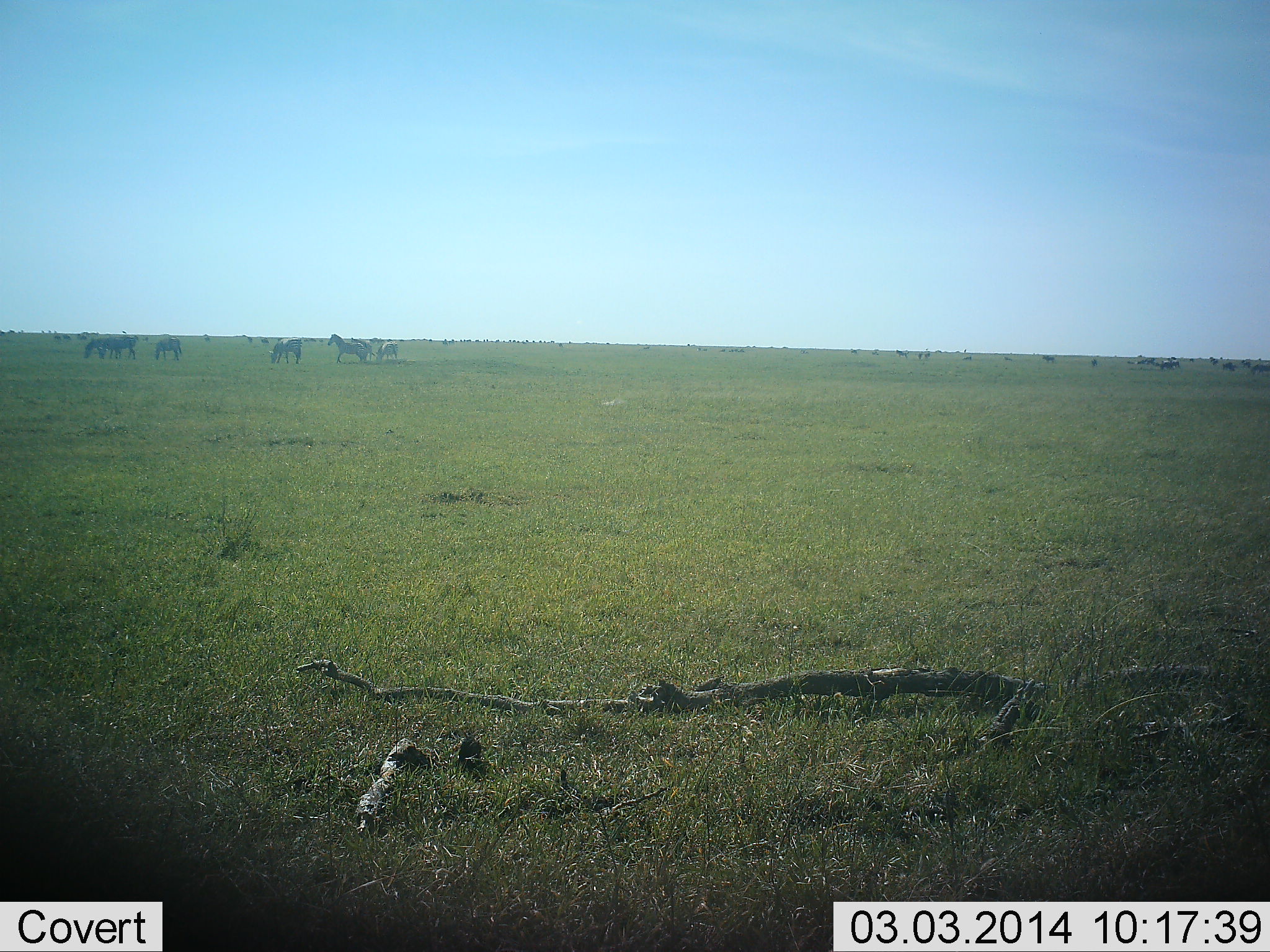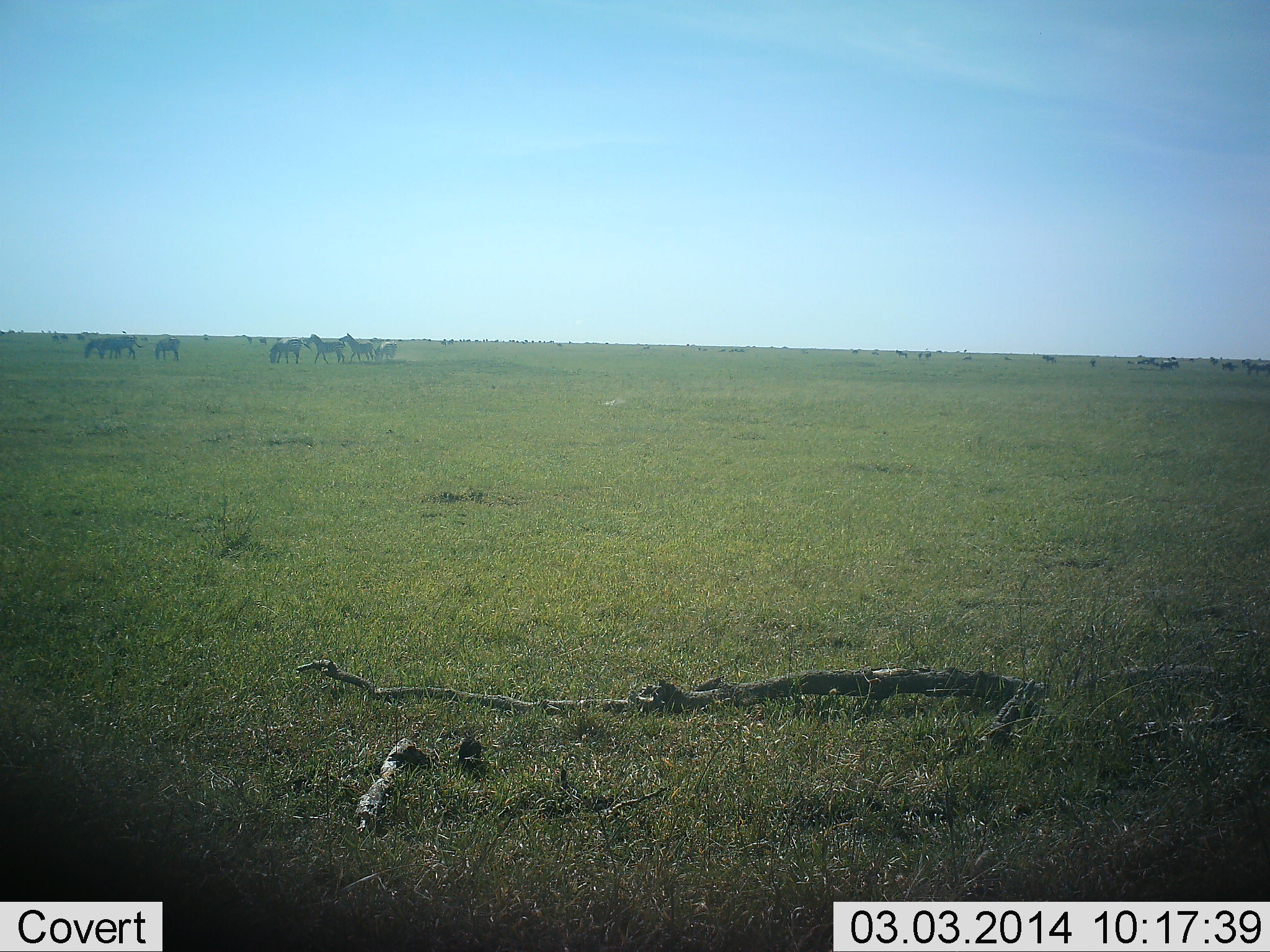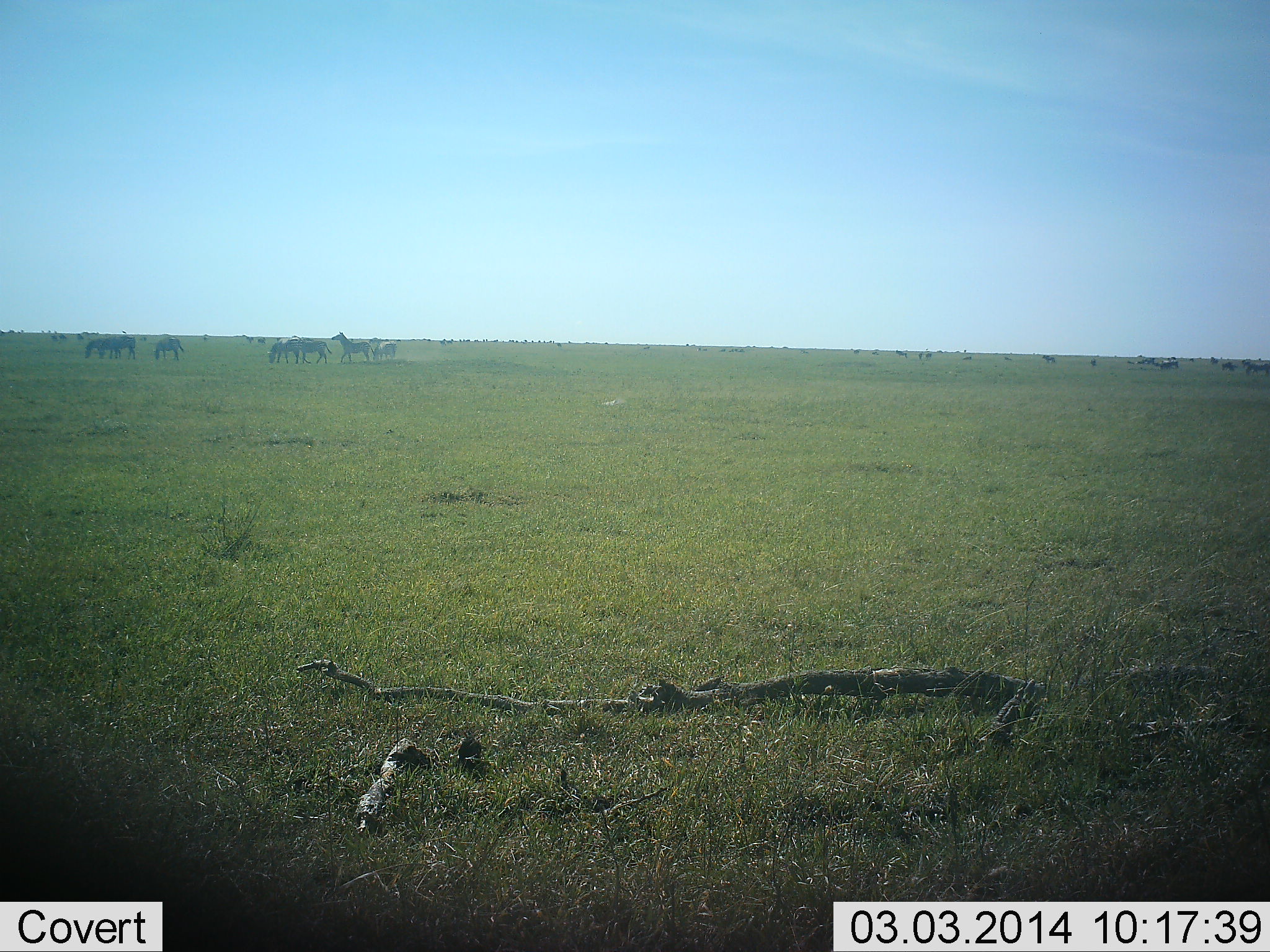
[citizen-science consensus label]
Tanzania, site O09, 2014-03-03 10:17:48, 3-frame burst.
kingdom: Animalia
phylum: Chordata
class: Mammalia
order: Perissodactyla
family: Equidae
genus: Equus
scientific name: Equus quagga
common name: plains zebra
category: zebra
Zebra (plains zebra) (Equus quagga), count 8. Behavior (volunteer vote fractions): standing 70%, resting 10%, moving 80%, interacting 30%. Young present (vote fraction): 0%. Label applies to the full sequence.